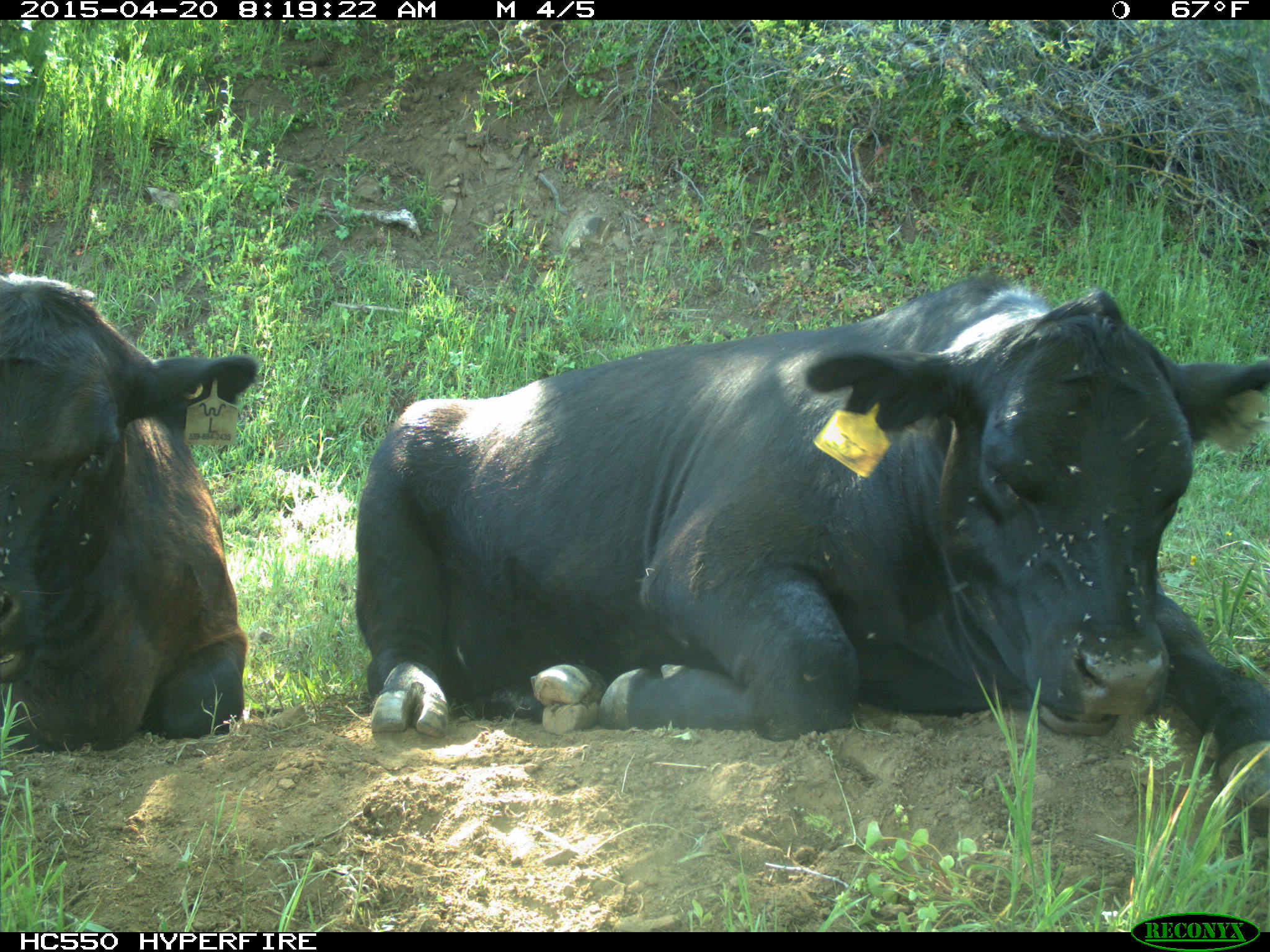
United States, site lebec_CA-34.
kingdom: Animalia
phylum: Chordata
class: Mammalia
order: Artiodactyla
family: Bovidae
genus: Bos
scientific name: Bos taurus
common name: domestic cow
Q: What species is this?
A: Bos taurus (domestic cow).